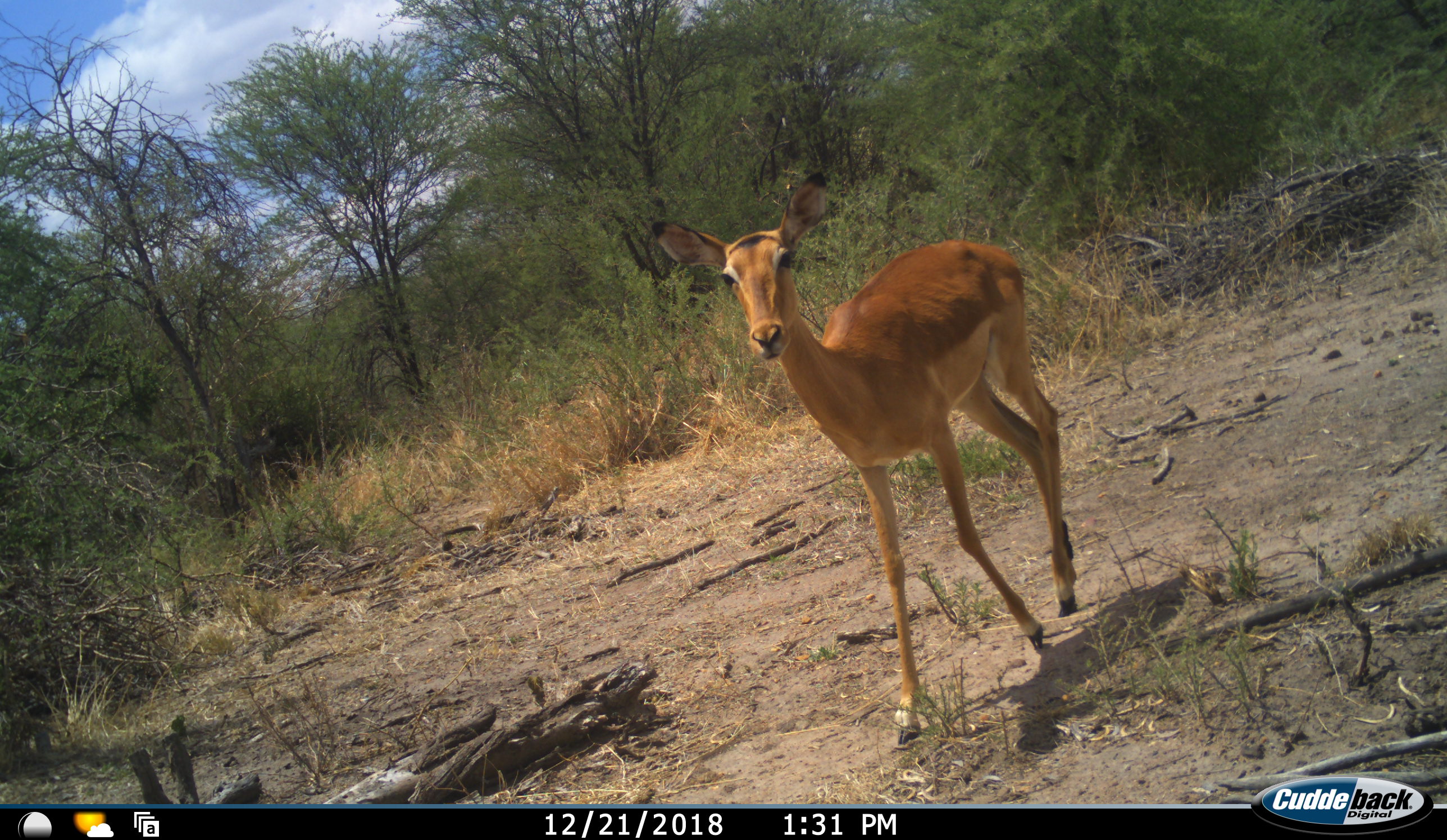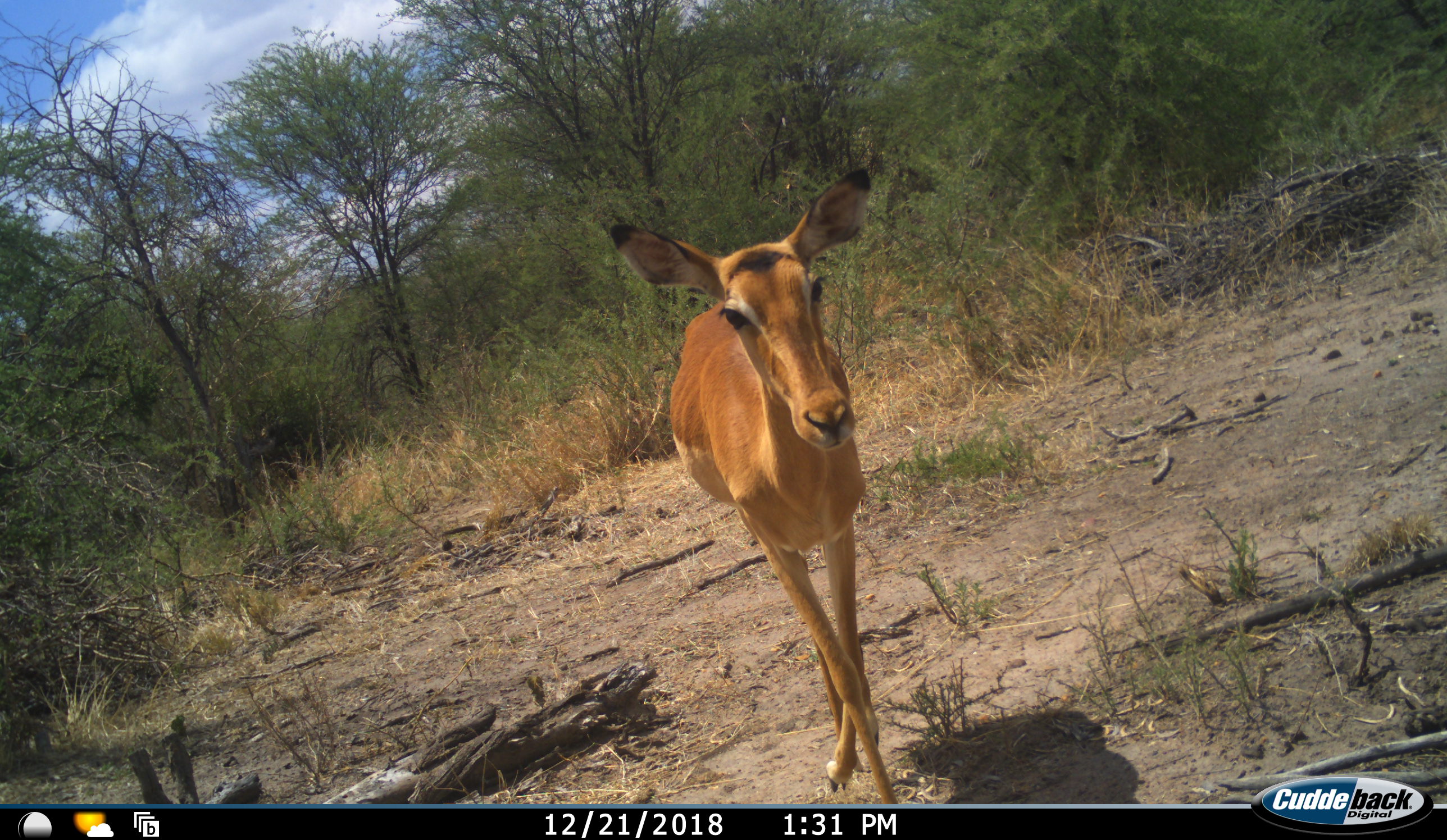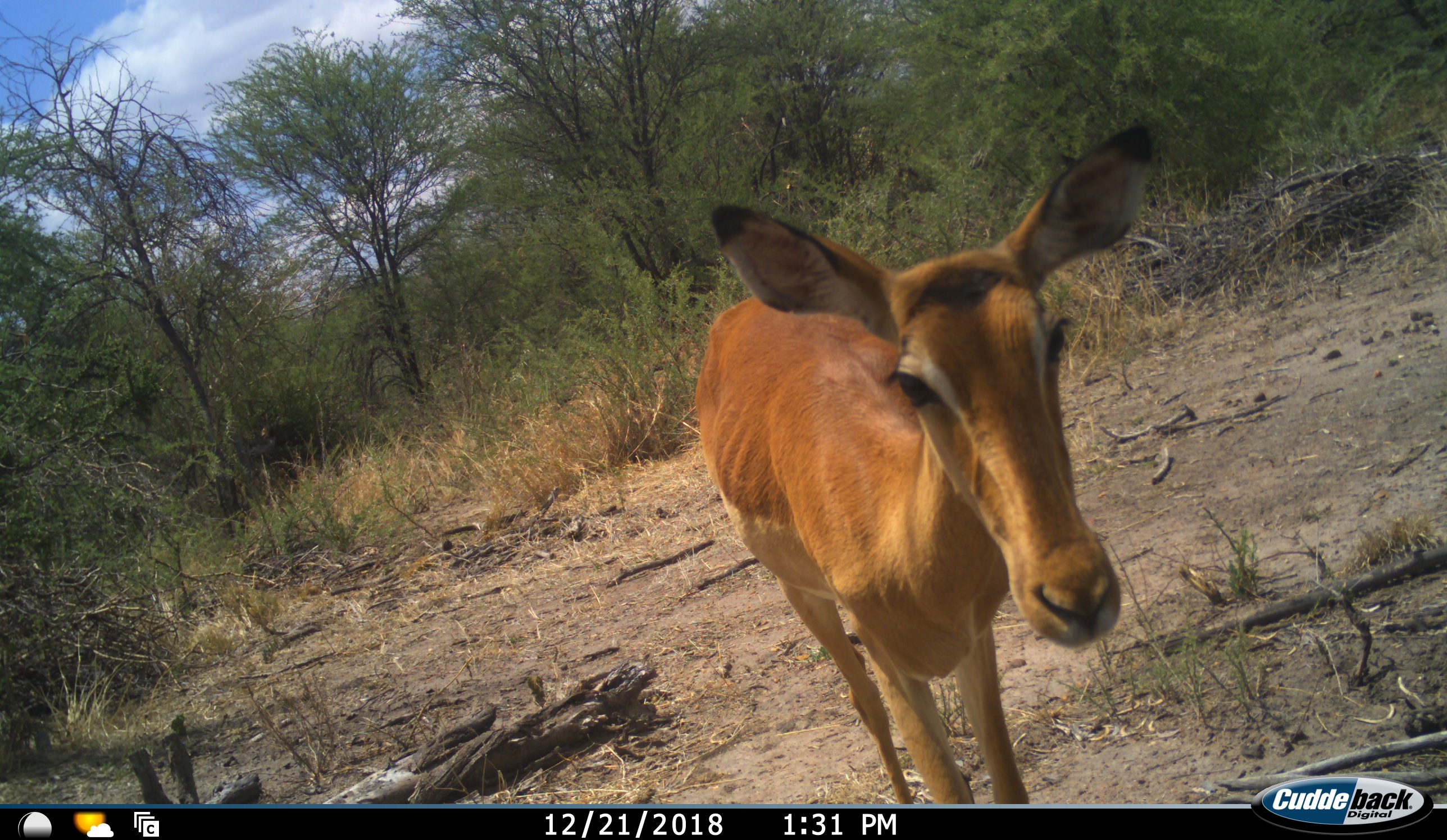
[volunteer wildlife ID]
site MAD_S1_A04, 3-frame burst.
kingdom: Animalia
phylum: Chordata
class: Mammalia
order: Artiodactyla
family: Bovidae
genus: Aepyceros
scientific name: Aepyceros melampus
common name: impala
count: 1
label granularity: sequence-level